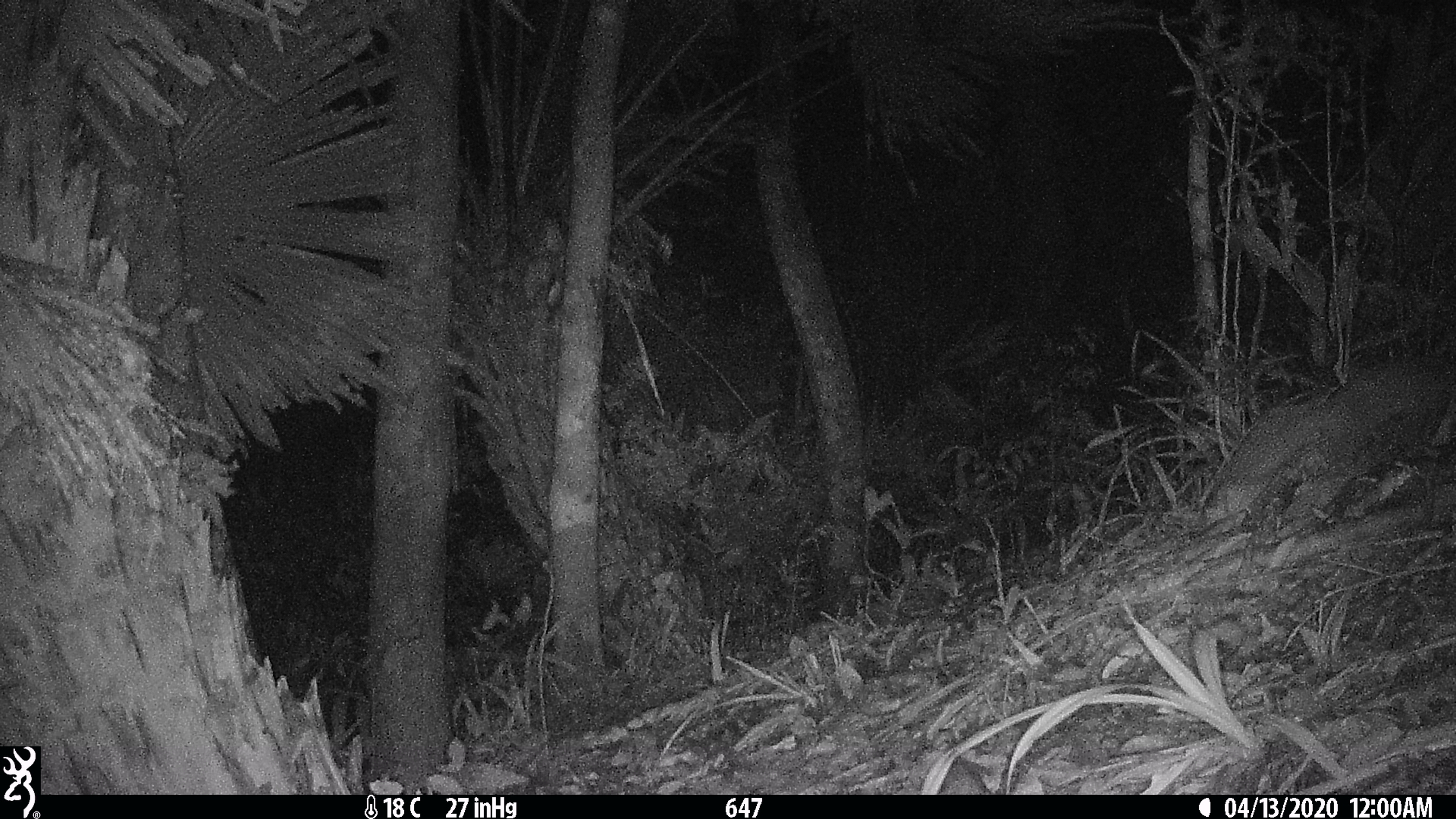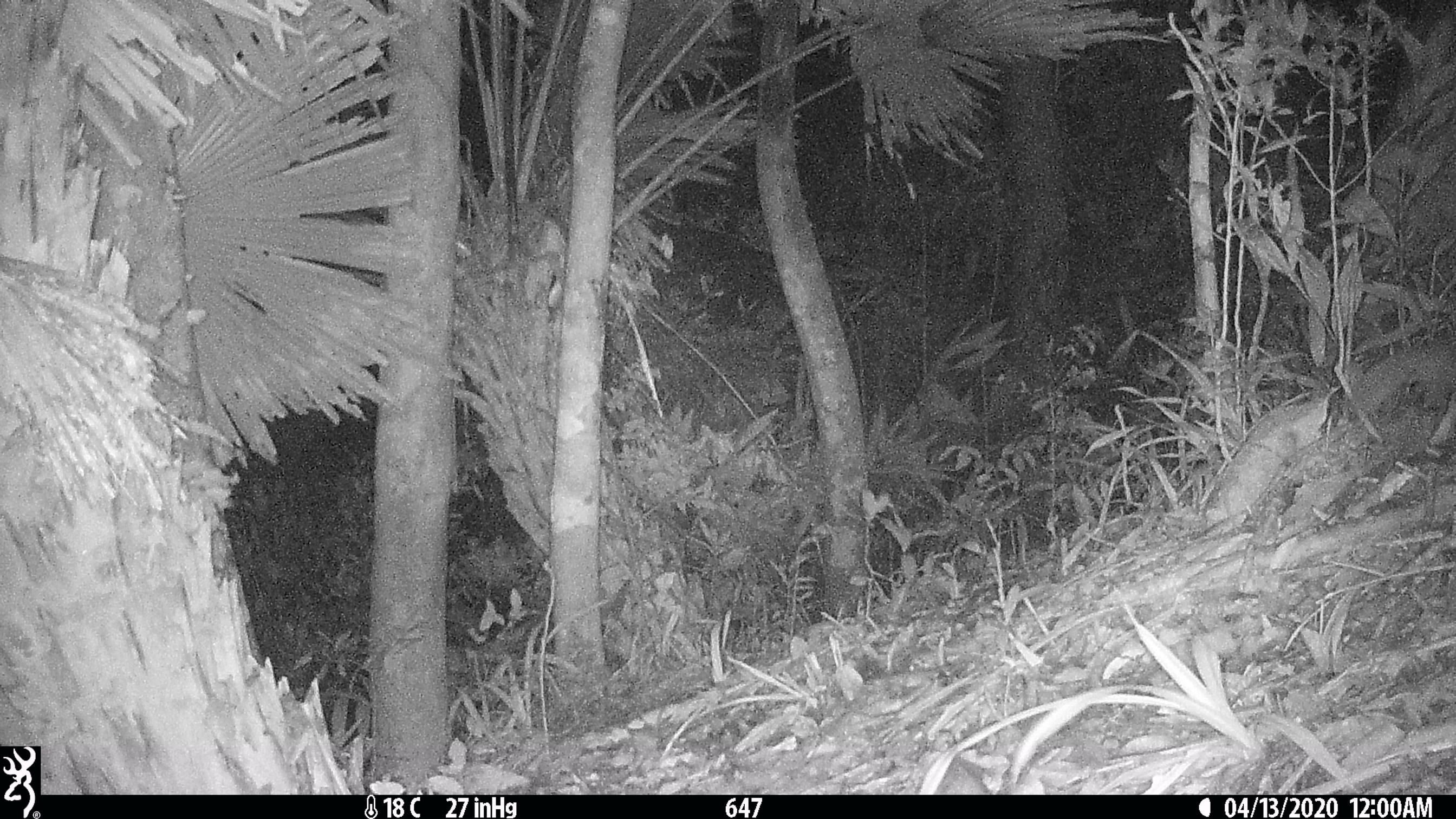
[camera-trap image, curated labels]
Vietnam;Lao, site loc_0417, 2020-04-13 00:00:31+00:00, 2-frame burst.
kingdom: Animalia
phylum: Chordata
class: Mammalia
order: Carnivora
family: Mustelidae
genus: Melogale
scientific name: Melogale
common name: ferret badger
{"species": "ferret badger (Melogale)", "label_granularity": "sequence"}